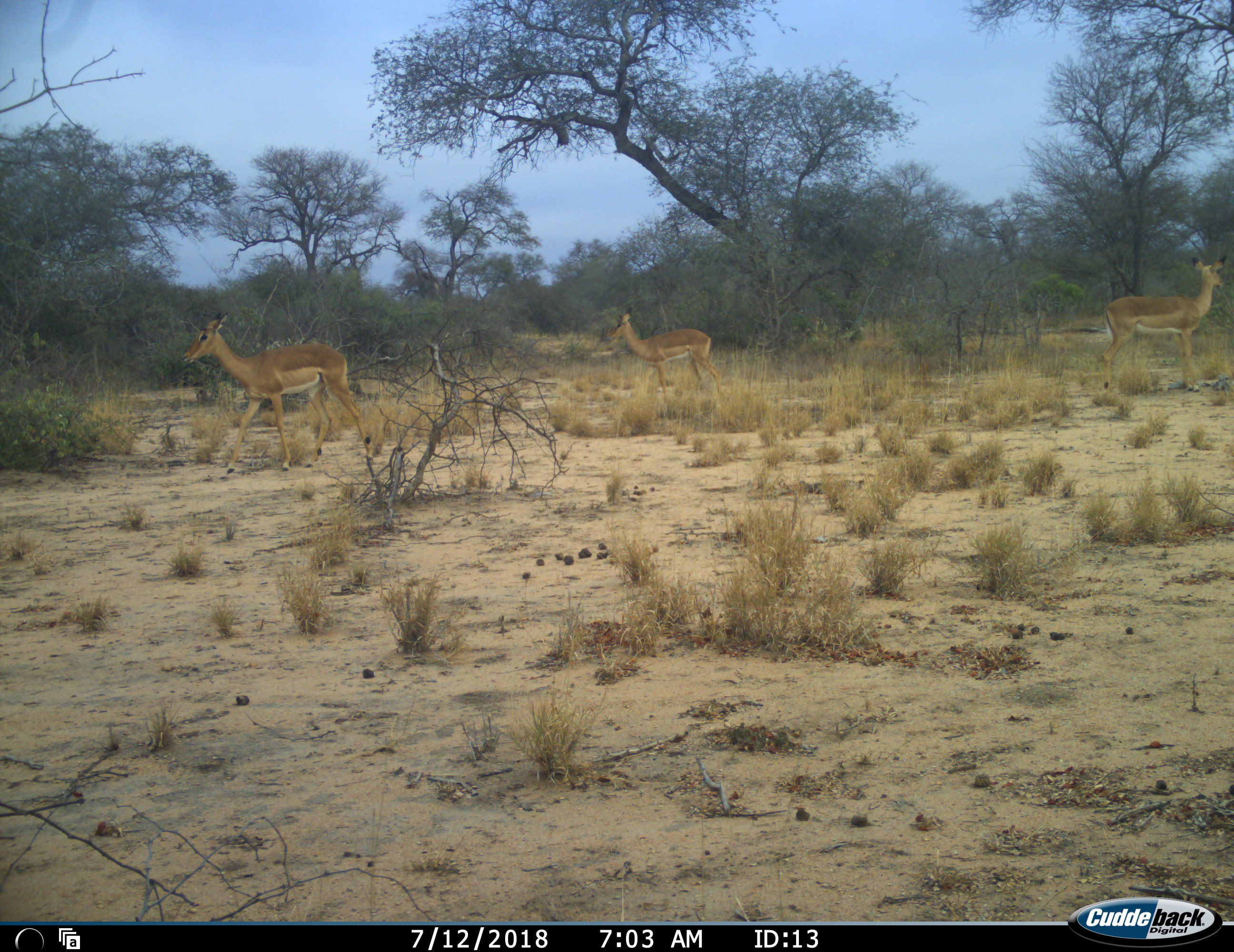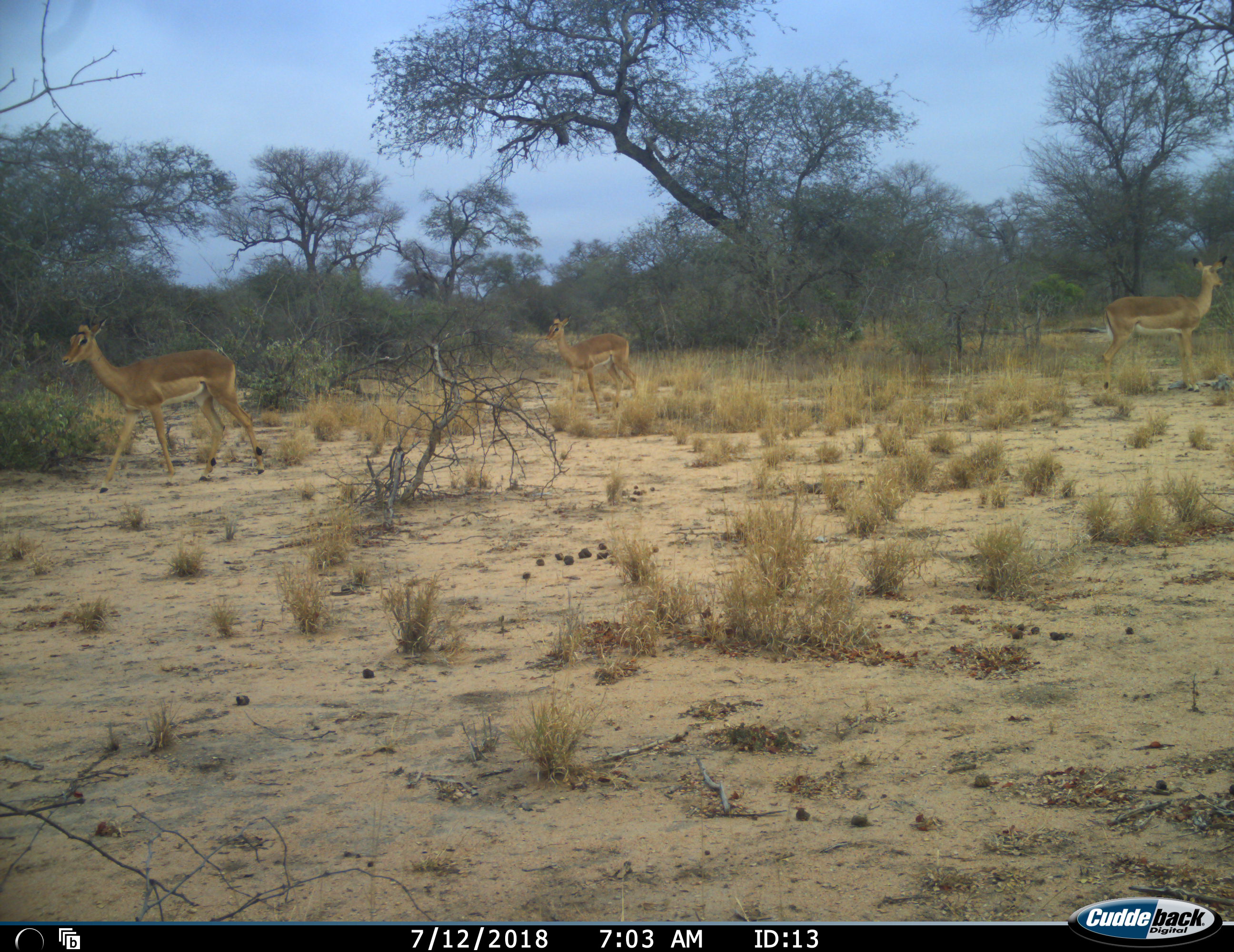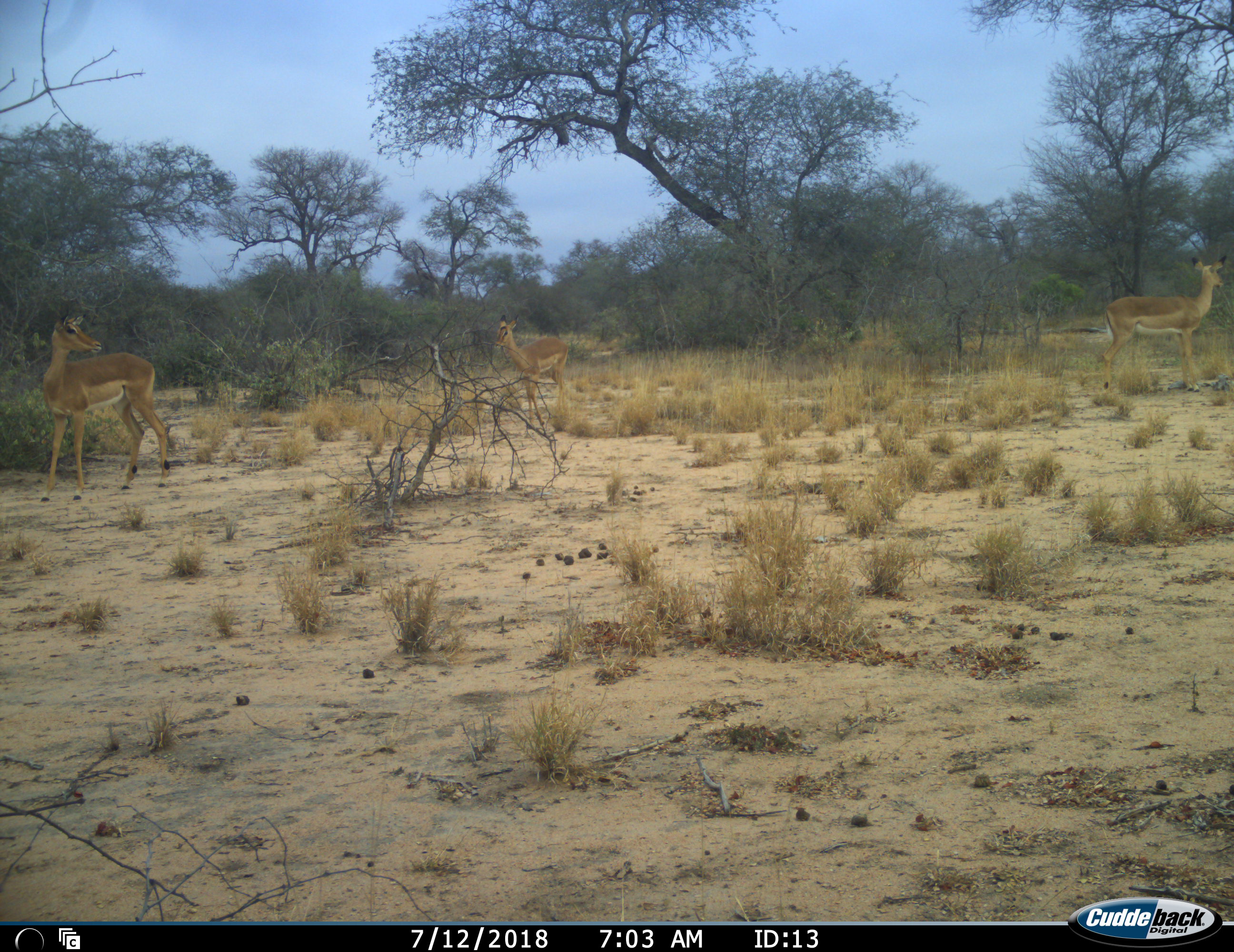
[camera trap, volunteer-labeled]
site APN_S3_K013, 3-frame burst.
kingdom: Animalia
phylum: Chordata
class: Mammalia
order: Artiodactyla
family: Bovidae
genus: Aepyceros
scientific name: Aepyceros melampus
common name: impala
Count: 3.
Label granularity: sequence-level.